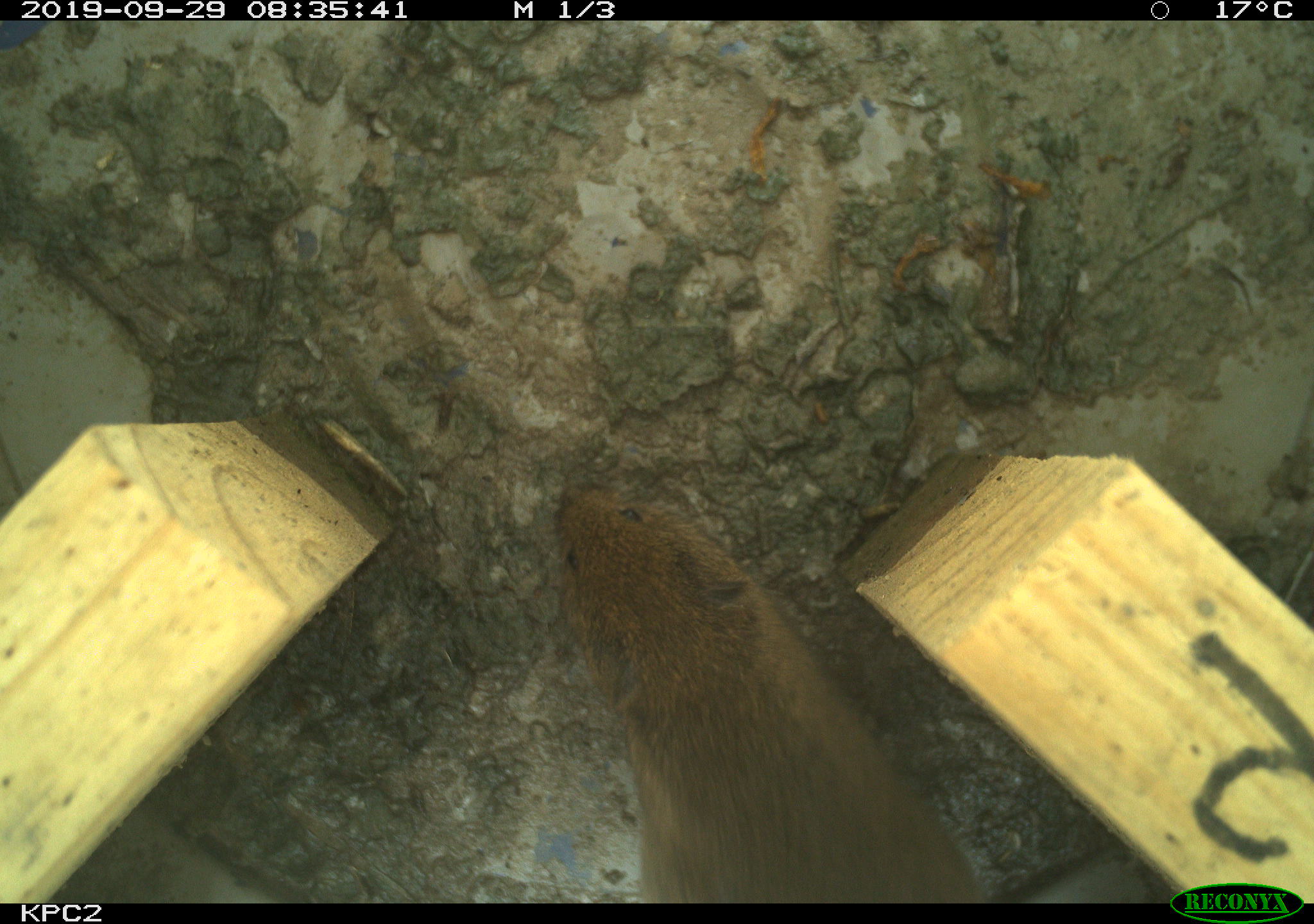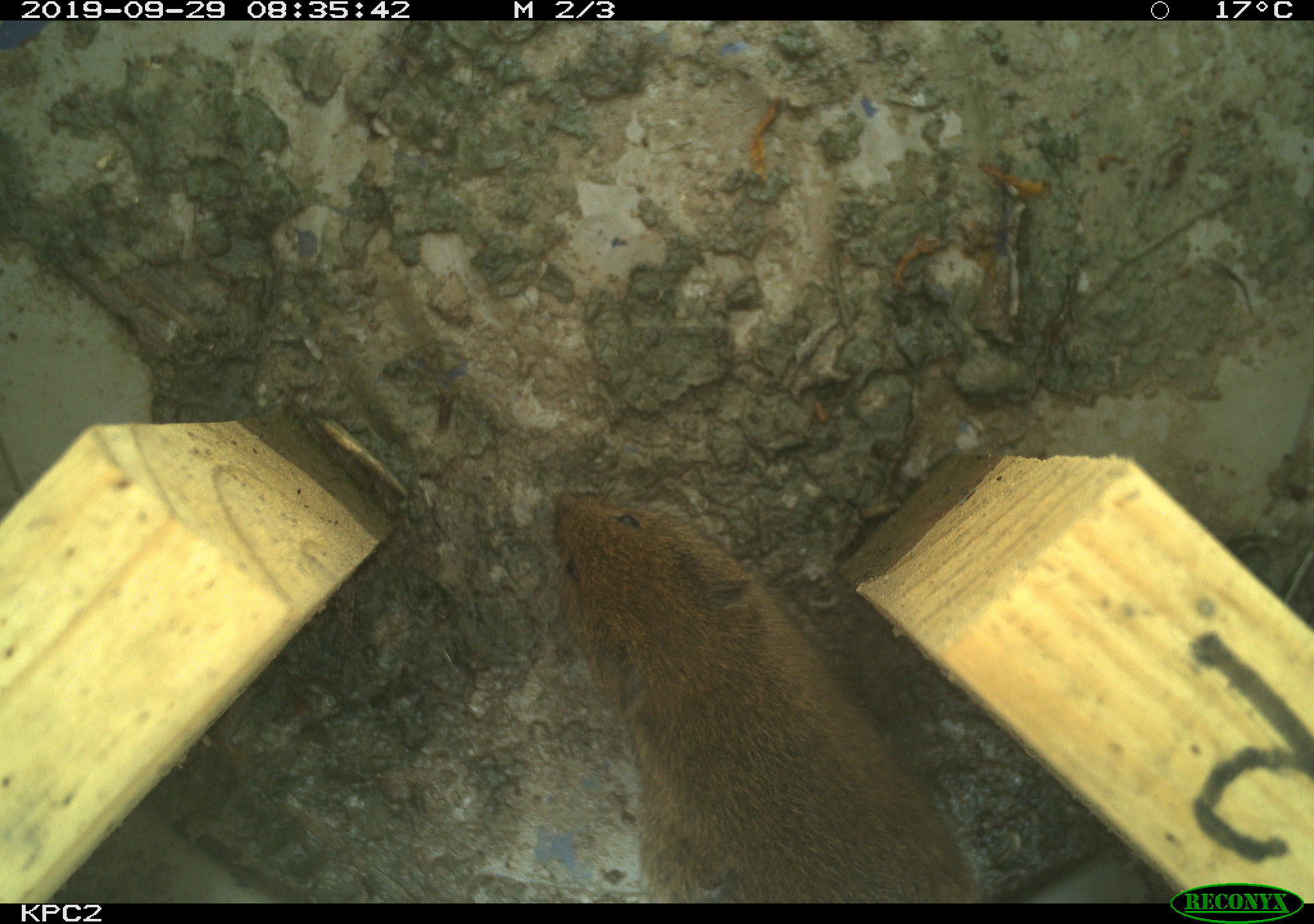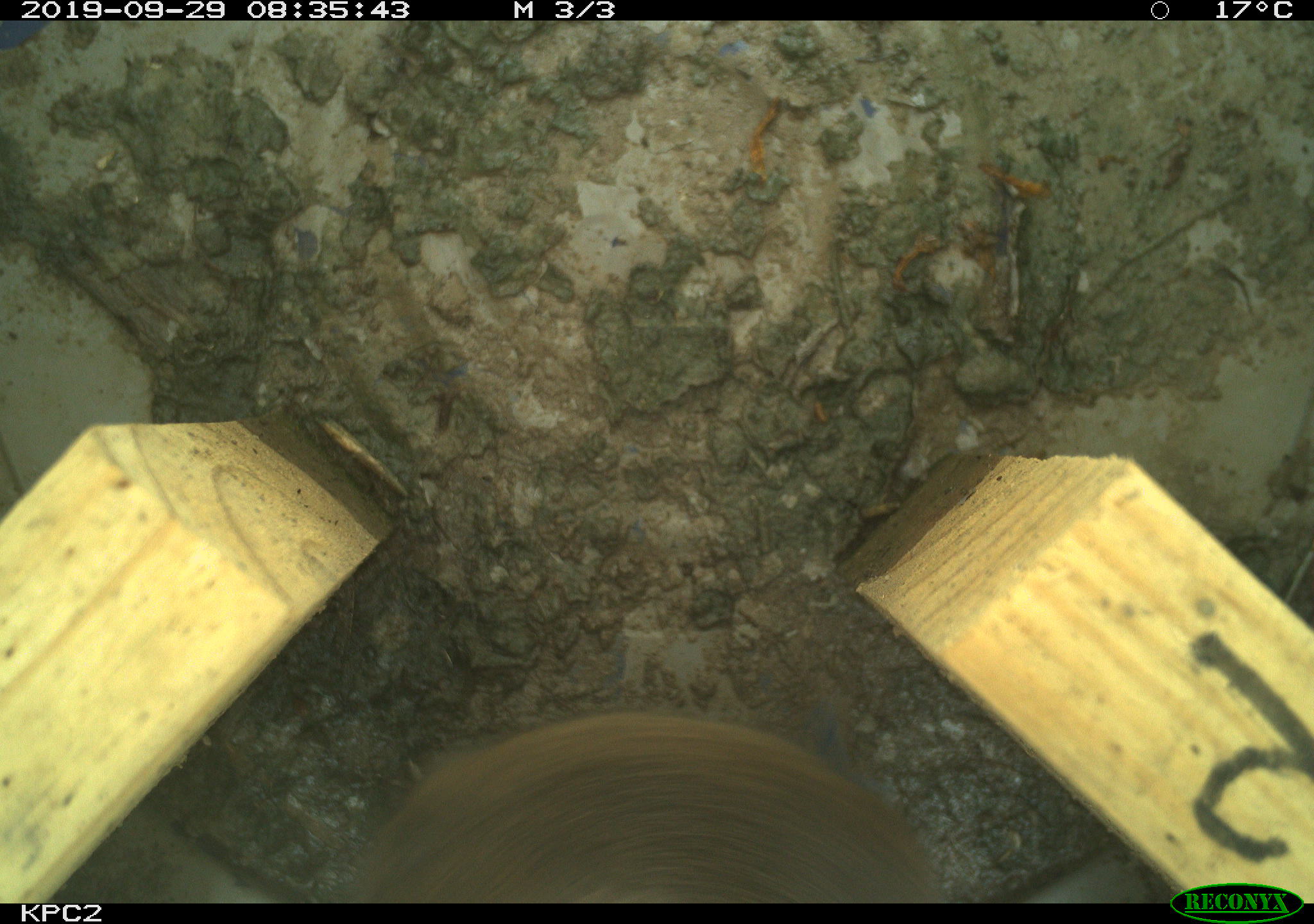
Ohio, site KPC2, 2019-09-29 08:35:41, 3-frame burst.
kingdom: Animalia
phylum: Chordata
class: Mammalia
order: Rodentia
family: Cricetidae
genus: Microtus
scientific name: Microtus pennsylvanicus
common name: meadow vole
Meadow vole (Microtus pennsylvanicus).